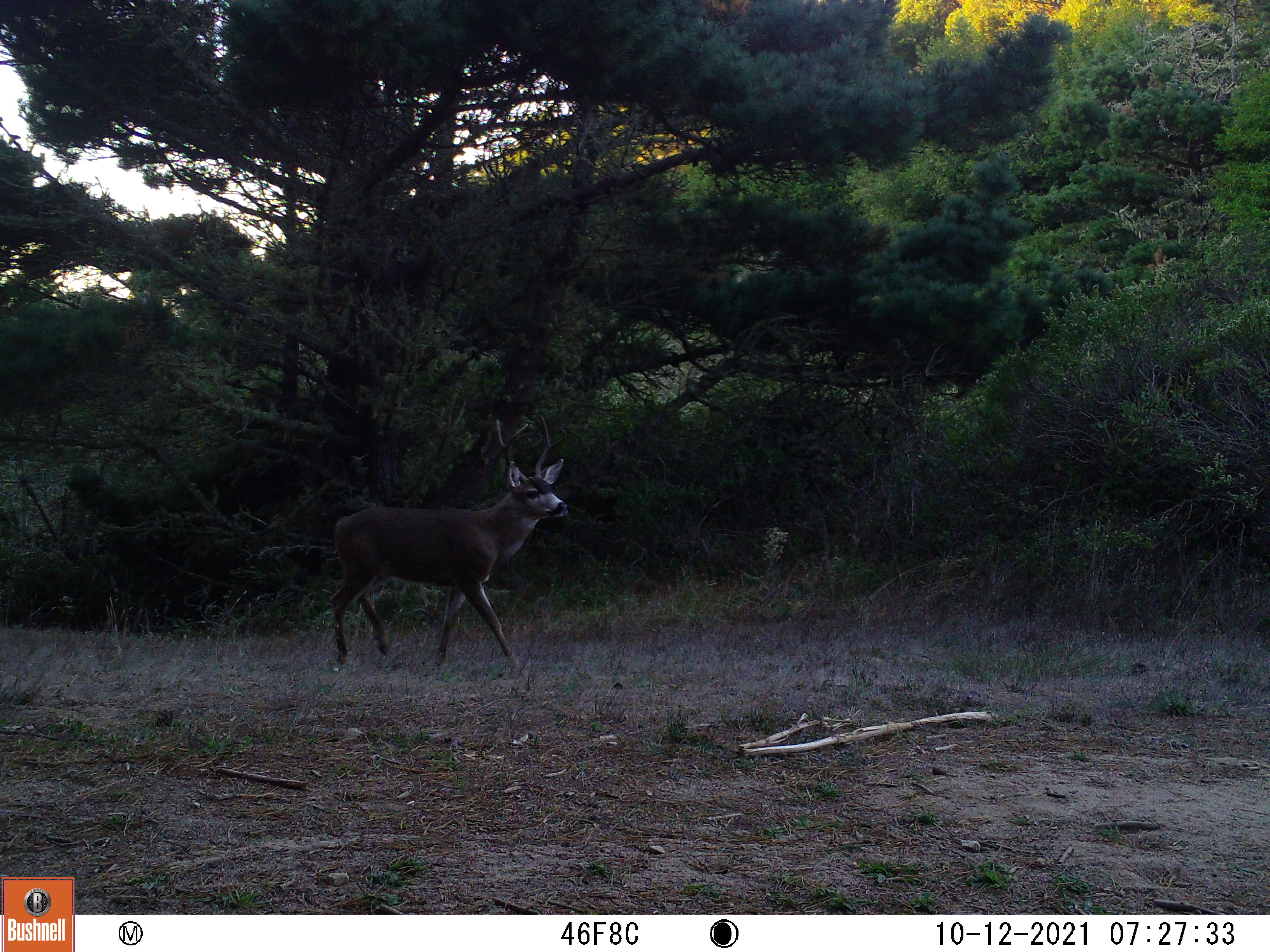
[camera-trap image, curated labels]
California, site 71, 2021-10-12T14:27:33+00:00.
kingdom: Animalia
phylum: Chordata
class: Mammalia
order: Artiodactyla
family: Cervidae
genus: Odocoileus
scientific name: Odocoileus hemionus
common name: mule deer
Mule deer (Odocoileus hemionus).